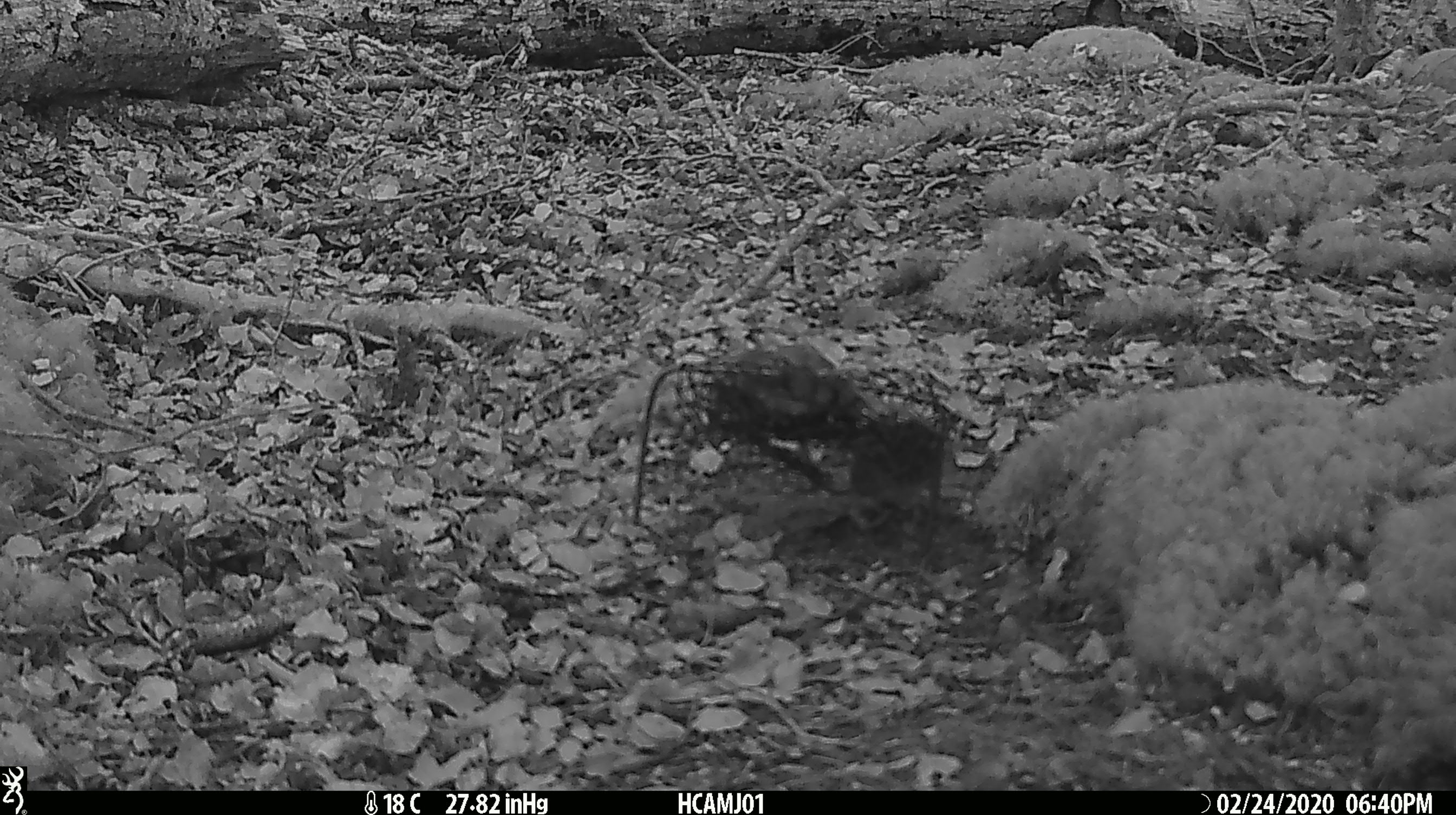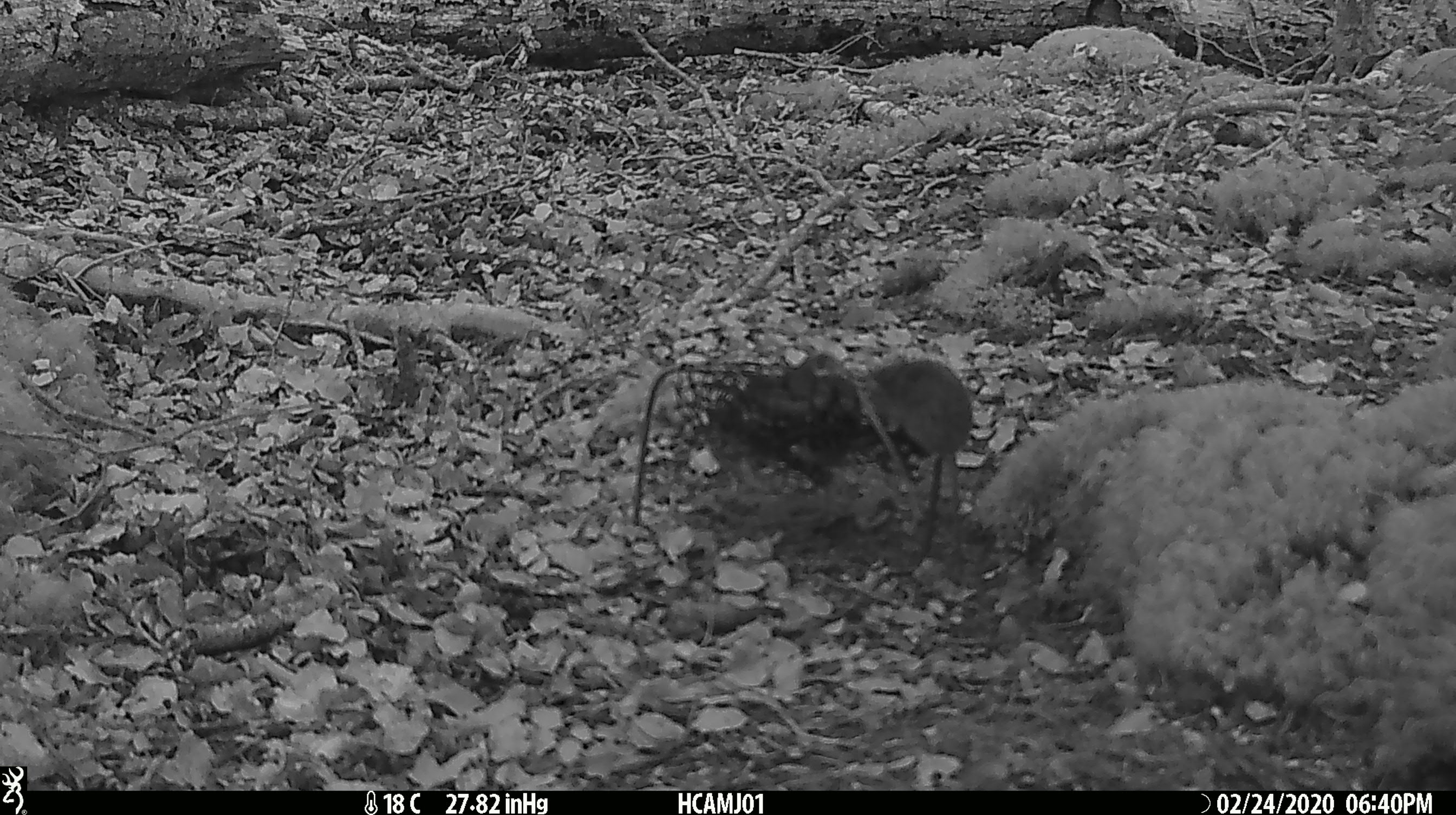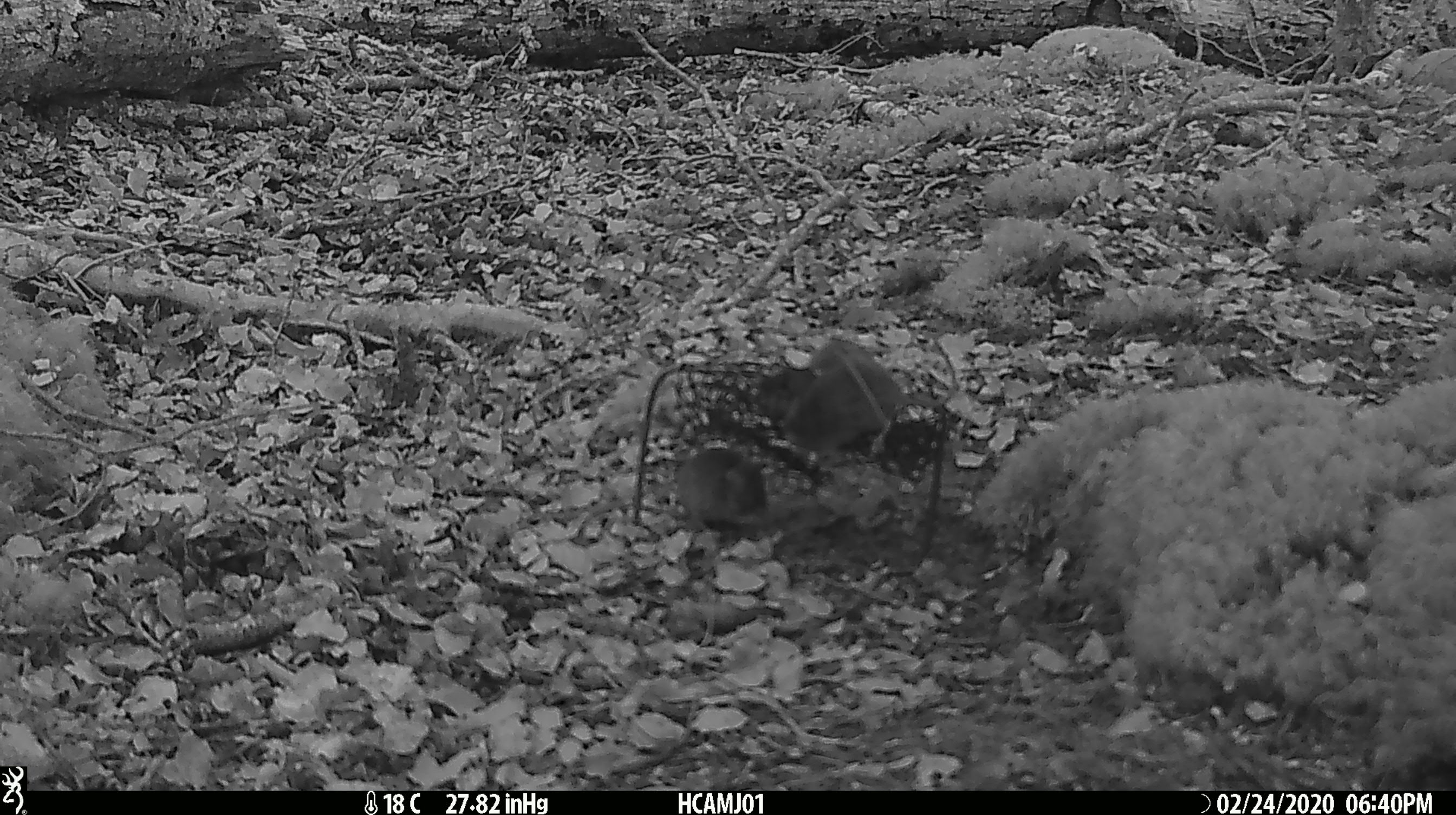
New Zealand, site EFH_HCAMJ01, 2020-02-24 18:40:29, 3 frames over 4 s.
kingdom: Animalia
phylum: Chordata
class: Mammalia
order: Rodentia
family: Muridae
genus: Mus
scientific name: Mus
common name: mouse